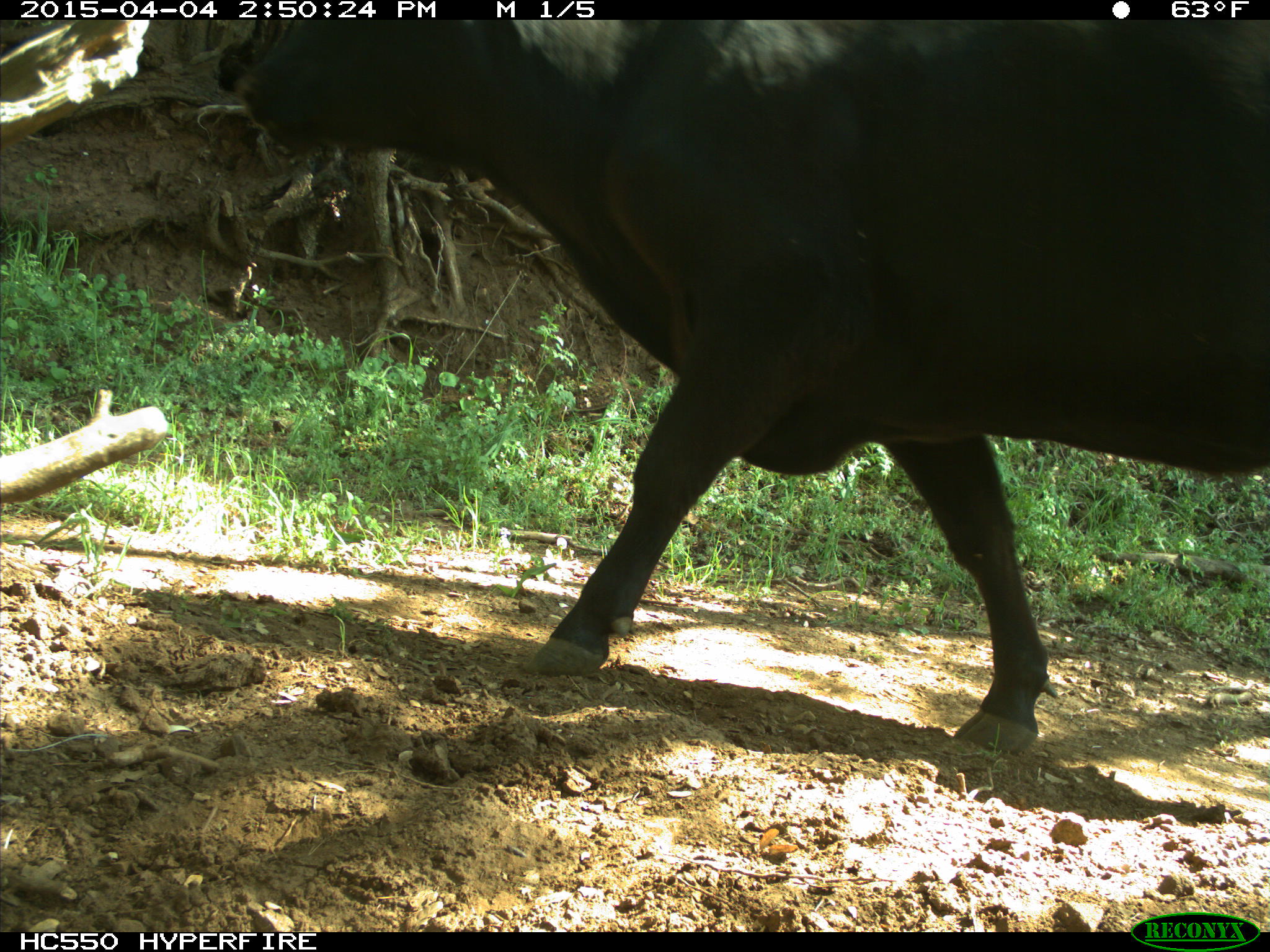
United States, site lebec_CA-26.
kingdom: Animalia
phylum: Chordata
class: Mammalia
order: Artiodactyla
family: Bovidae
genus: Bos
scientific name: Bos taurus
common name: domestic cow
Bos taurus (domestic cow).